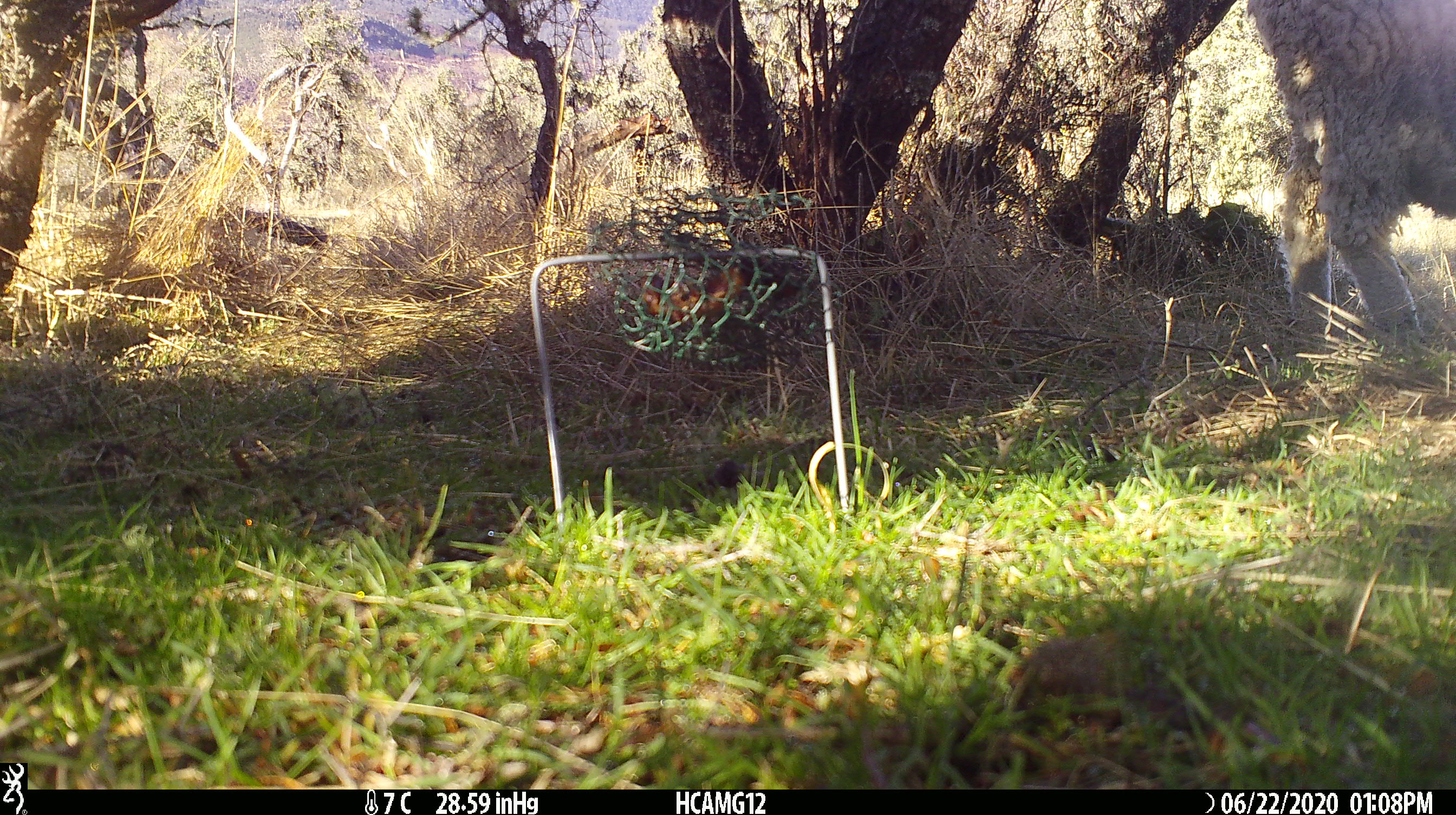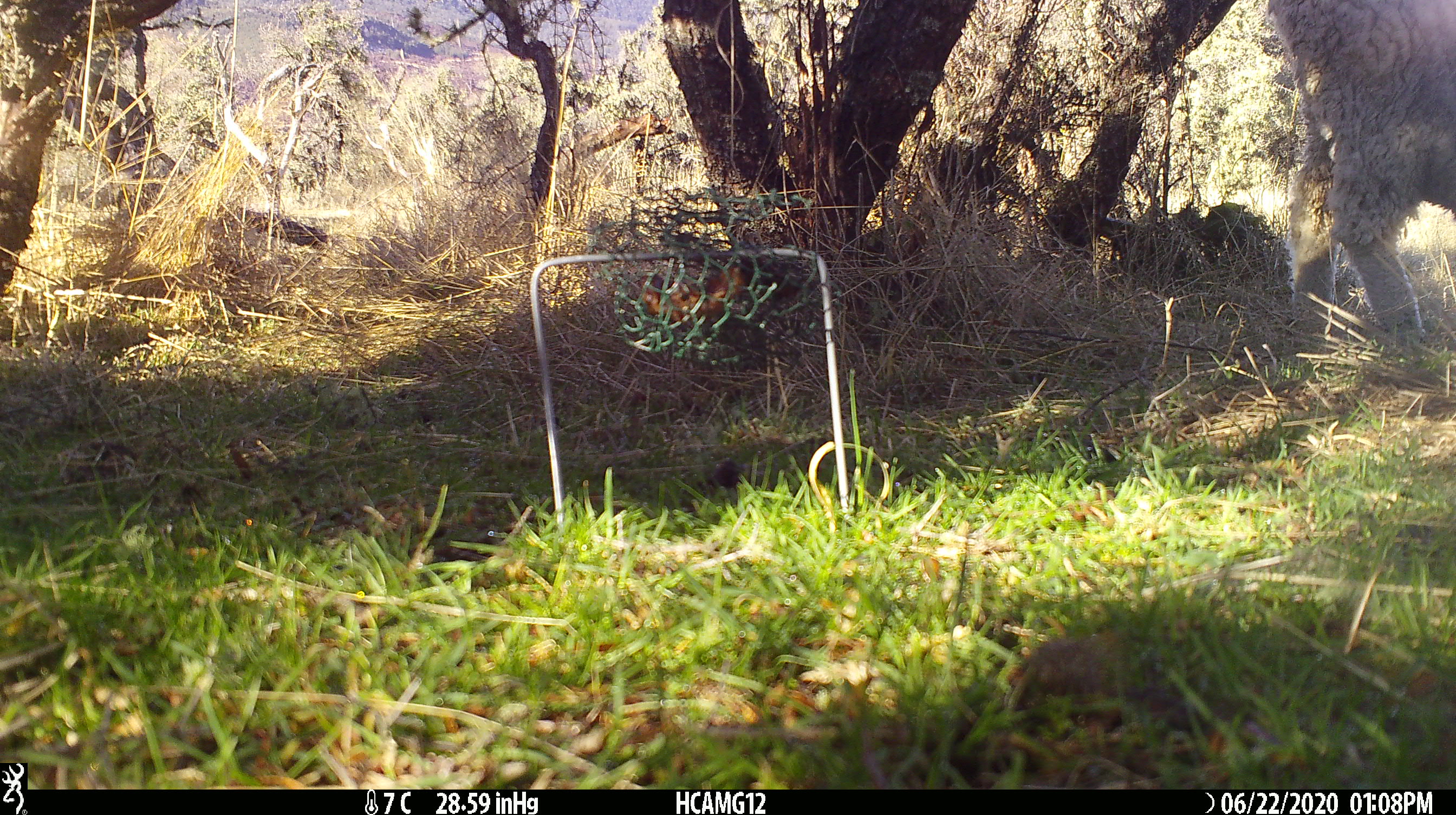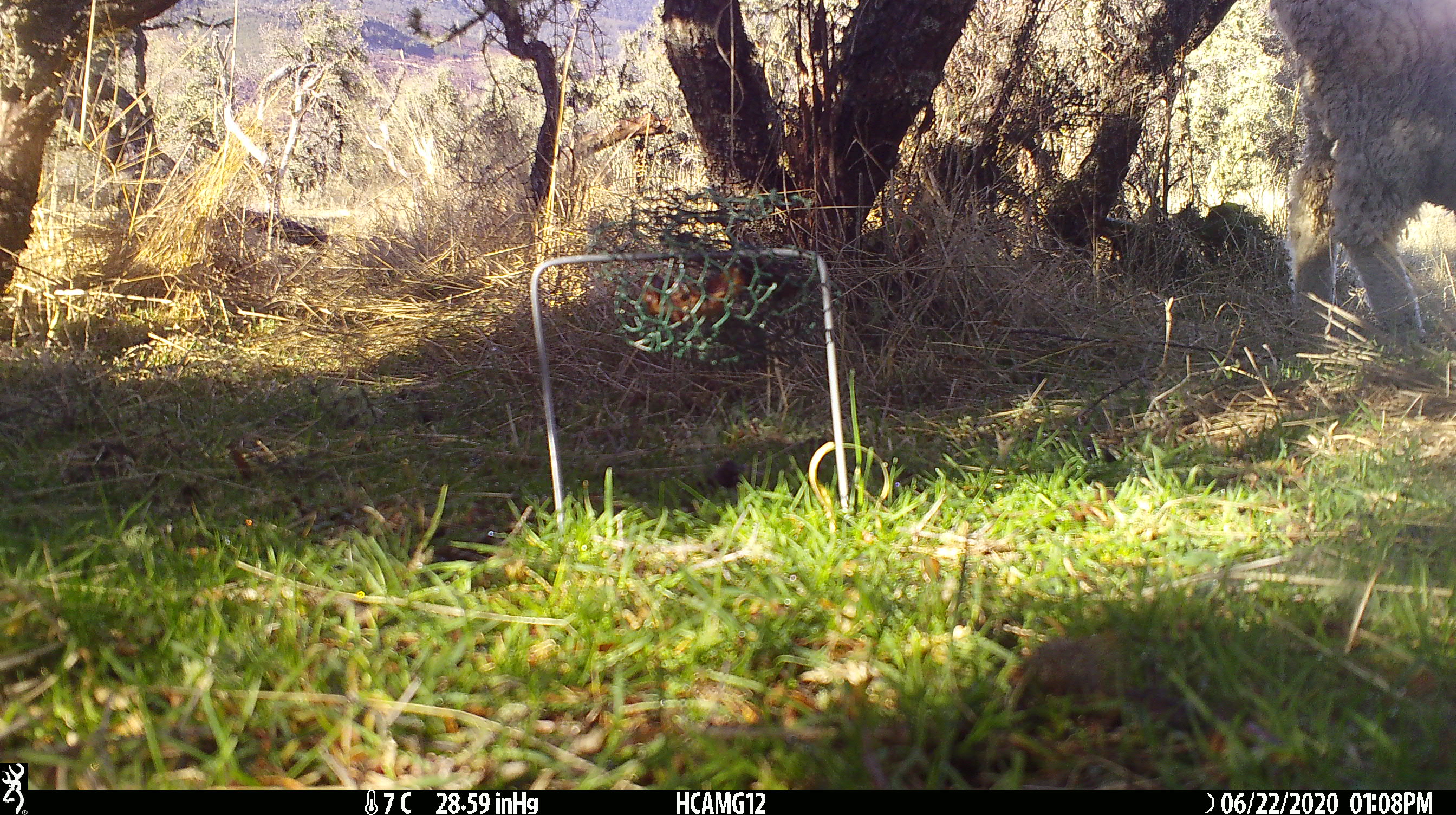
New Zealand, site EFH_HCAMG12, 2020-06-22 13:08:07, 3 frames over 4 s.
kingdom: Animalia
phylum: Chordata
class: Mammalia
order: Artiodactyla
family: Bovidae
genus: Ovis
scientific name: Ovis aries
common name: domestic sheep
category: sheep